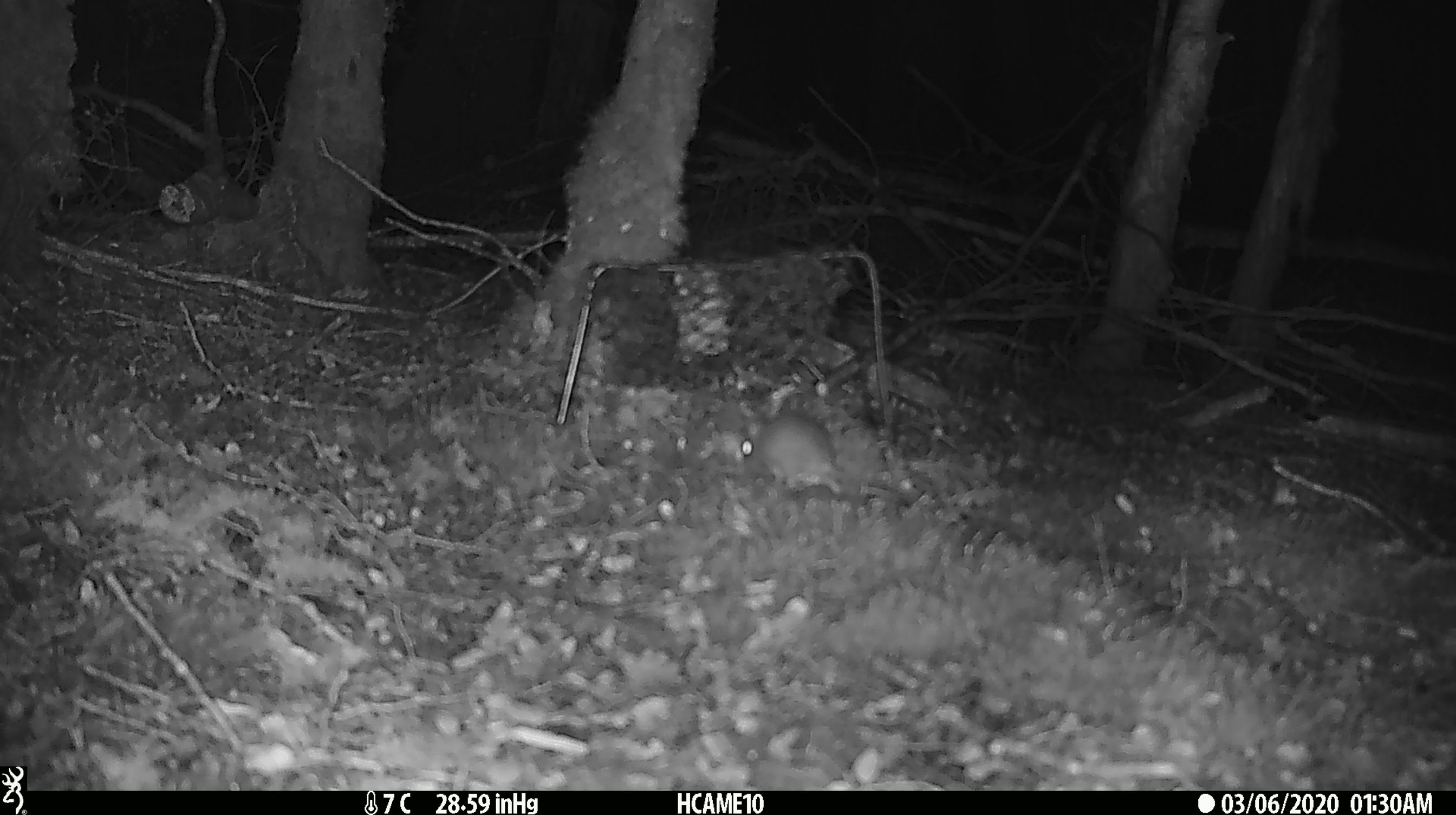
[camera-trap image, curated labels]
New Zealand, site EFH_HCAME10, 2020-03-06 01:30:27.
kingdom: Animalia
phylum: Chordata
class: Mammalia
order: Rodentia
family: Muridae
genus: Mus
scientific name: Mus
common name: mouse